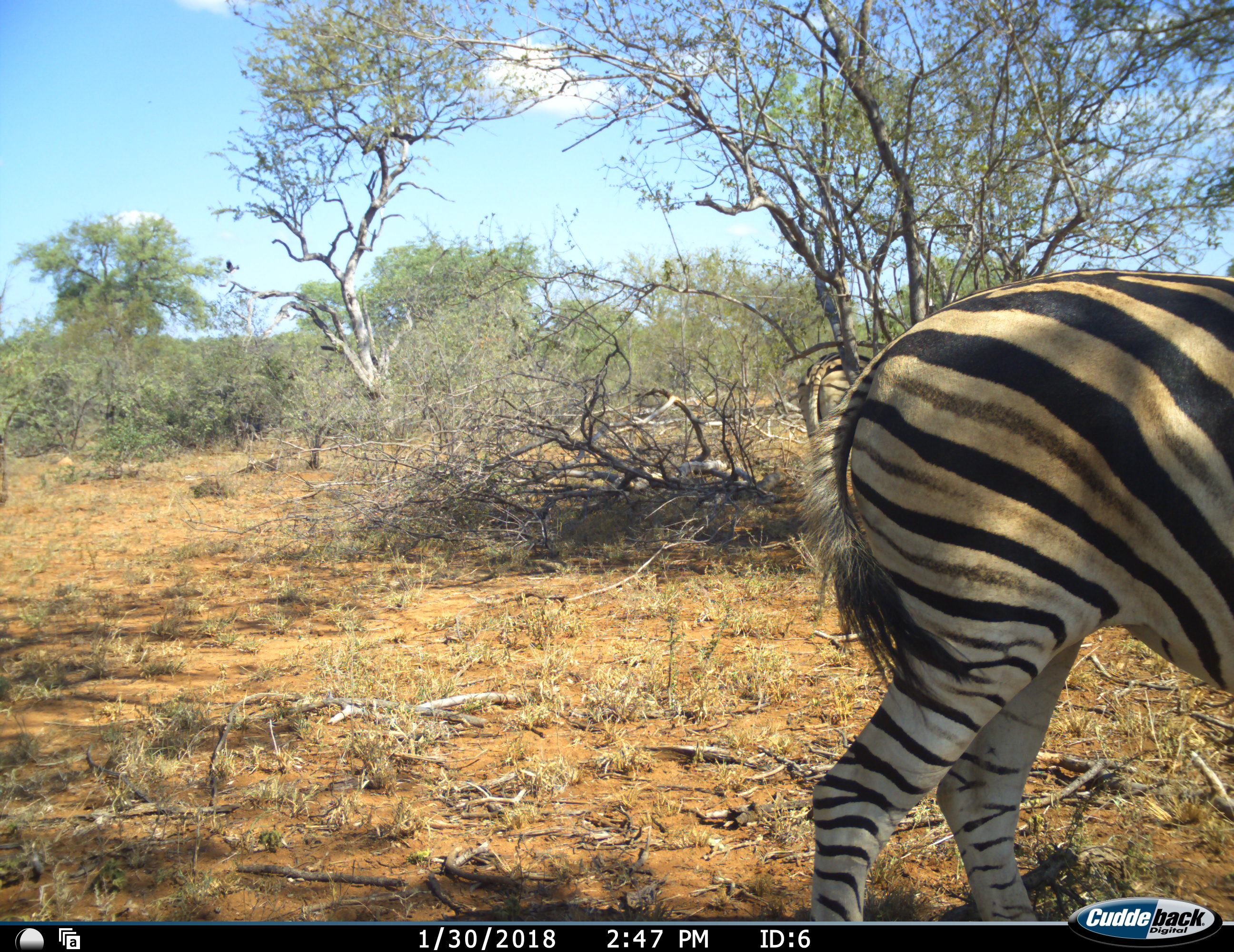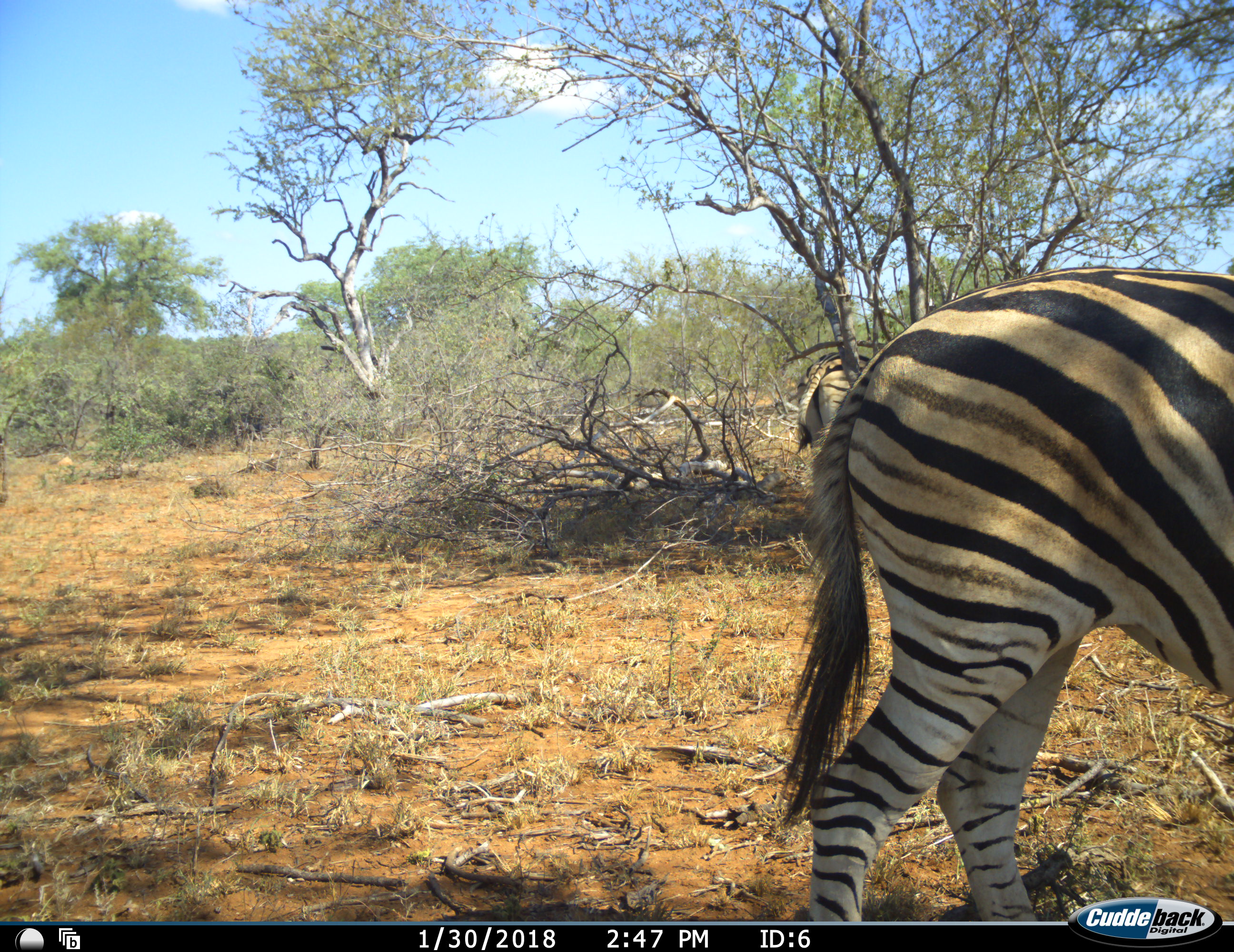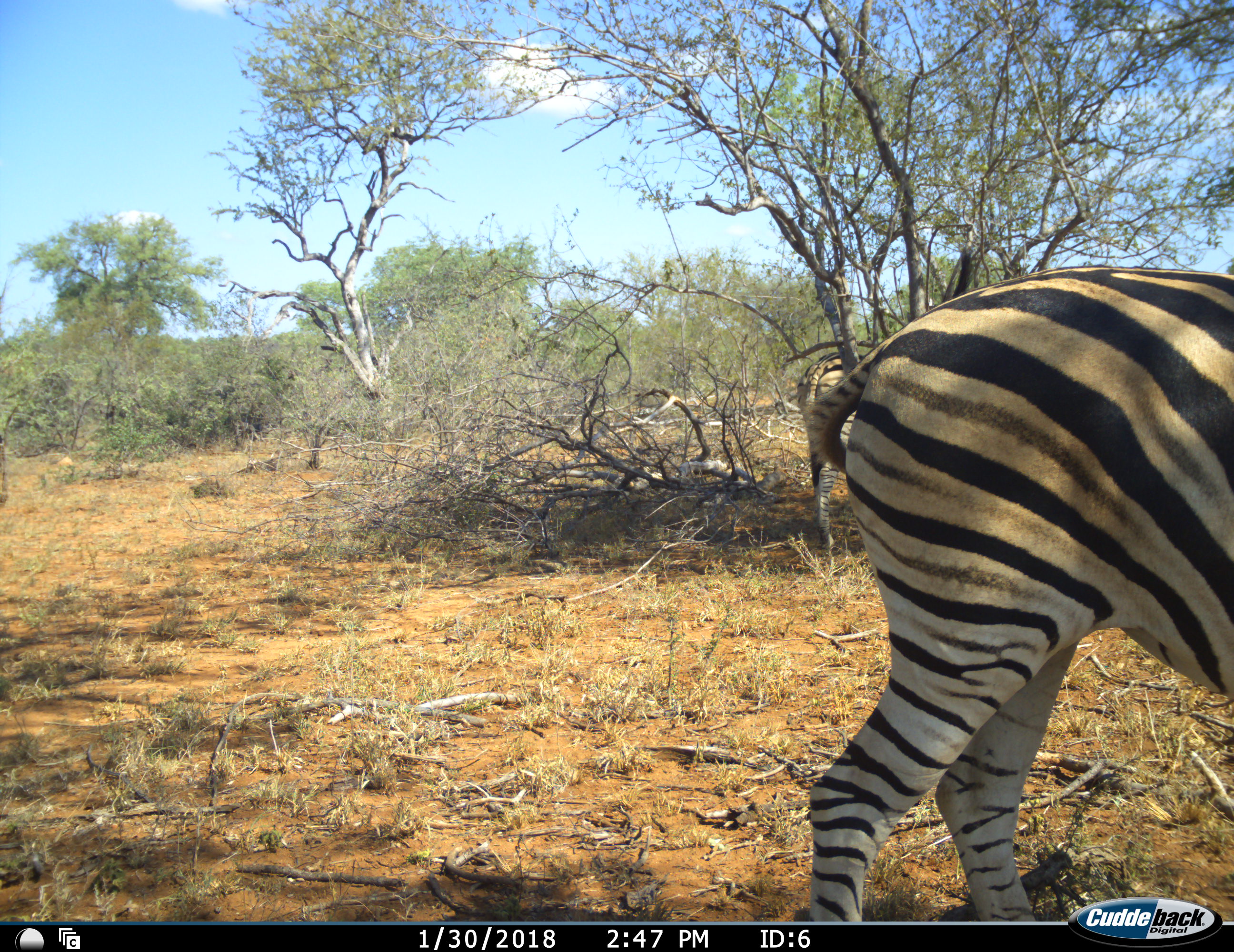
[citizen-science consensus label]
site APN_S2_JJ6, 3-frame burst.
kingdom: Animalia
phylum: Chordata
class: Mammalia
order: Perissodactyla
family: Equidae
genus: Equus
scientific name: Equus quagga burchellii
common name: burchell's zebra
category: zebraburchells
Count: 2.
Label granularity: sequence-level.